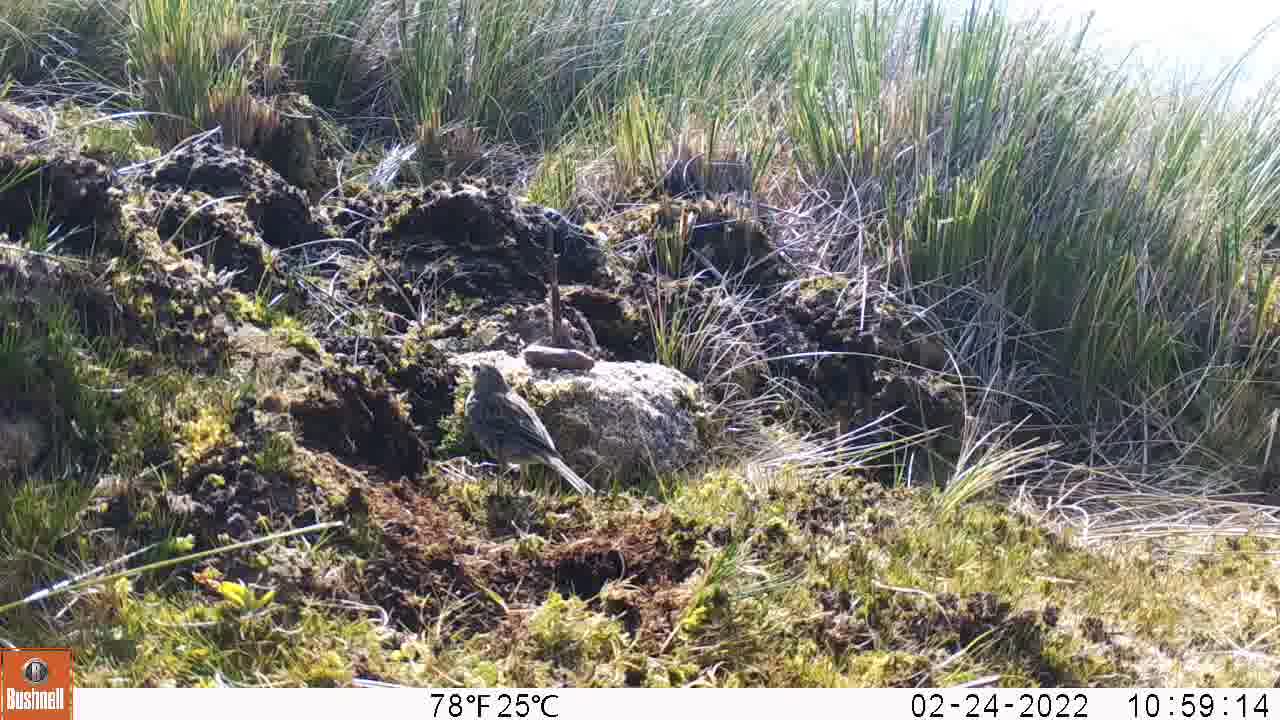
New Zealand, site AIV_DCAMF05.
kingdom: Animalia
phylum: Chordata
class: Aves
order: Passeriformes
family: Motacillidae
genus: Anthus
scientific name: Anthus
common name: pipit